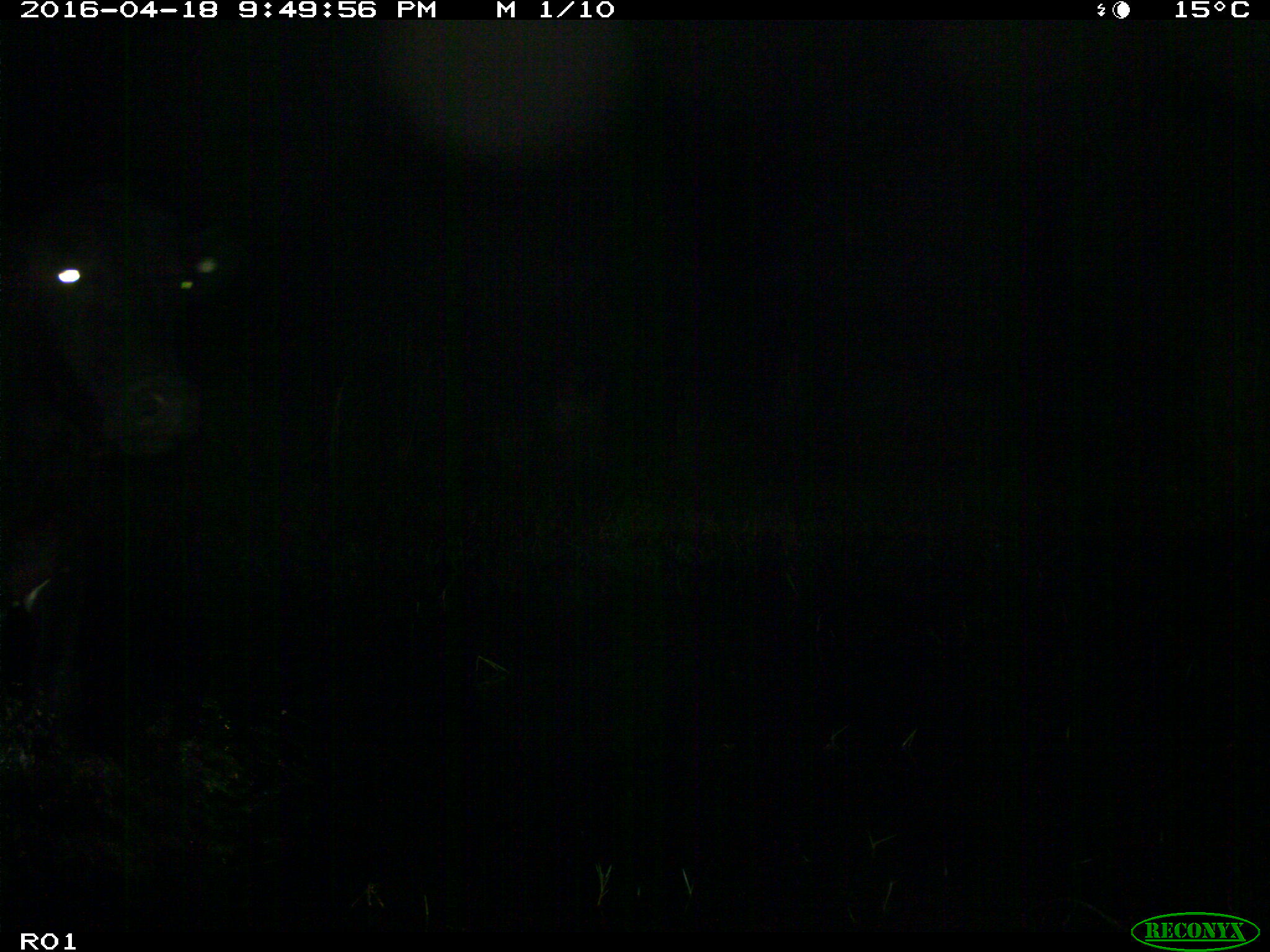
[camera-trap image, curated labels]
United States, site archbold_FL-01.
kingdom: Animalia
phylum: Chordata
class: Mammalia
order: Artiodactyla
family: Bovidae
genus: Bos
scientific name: Bos taurus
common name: domestic cow